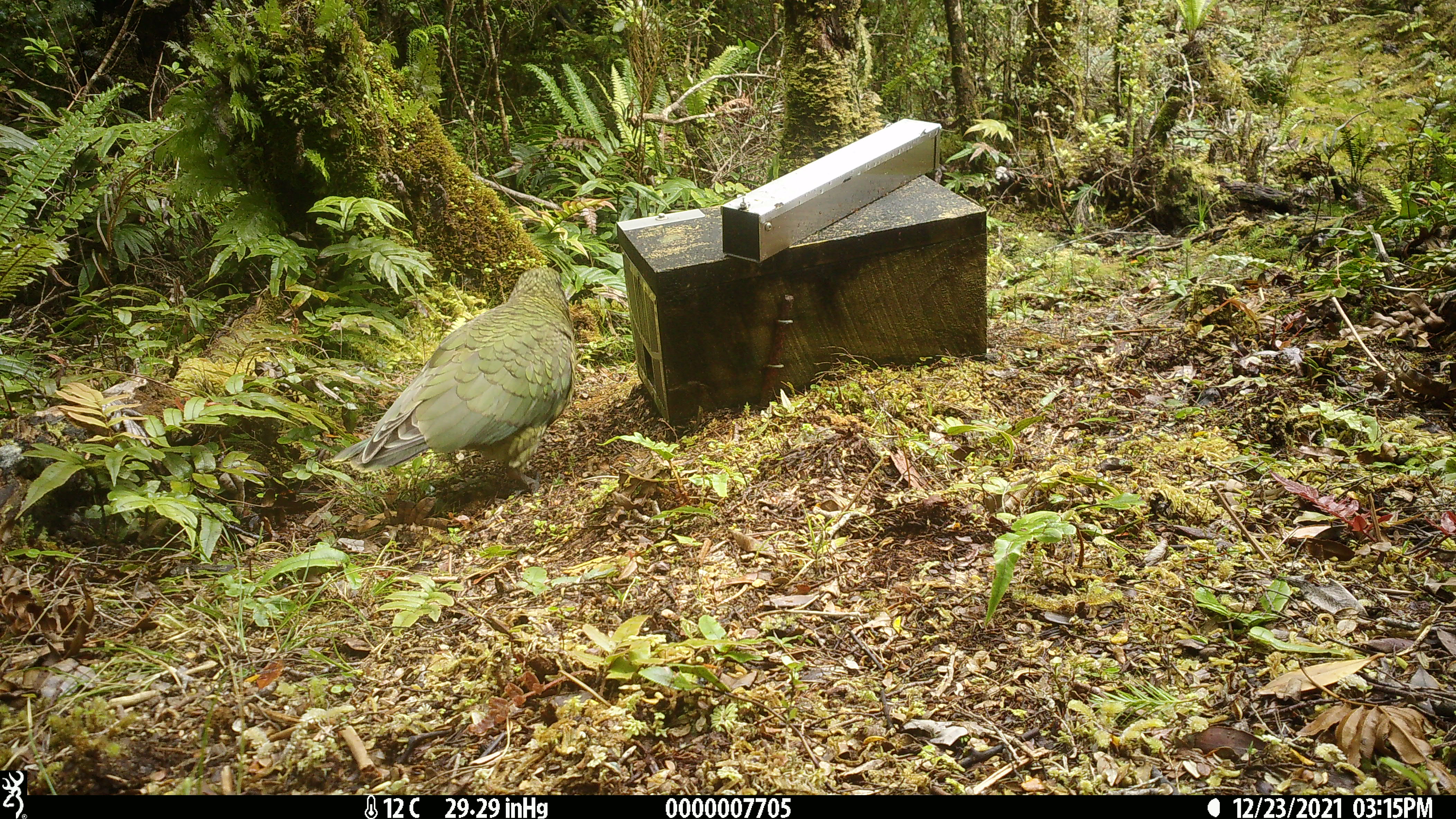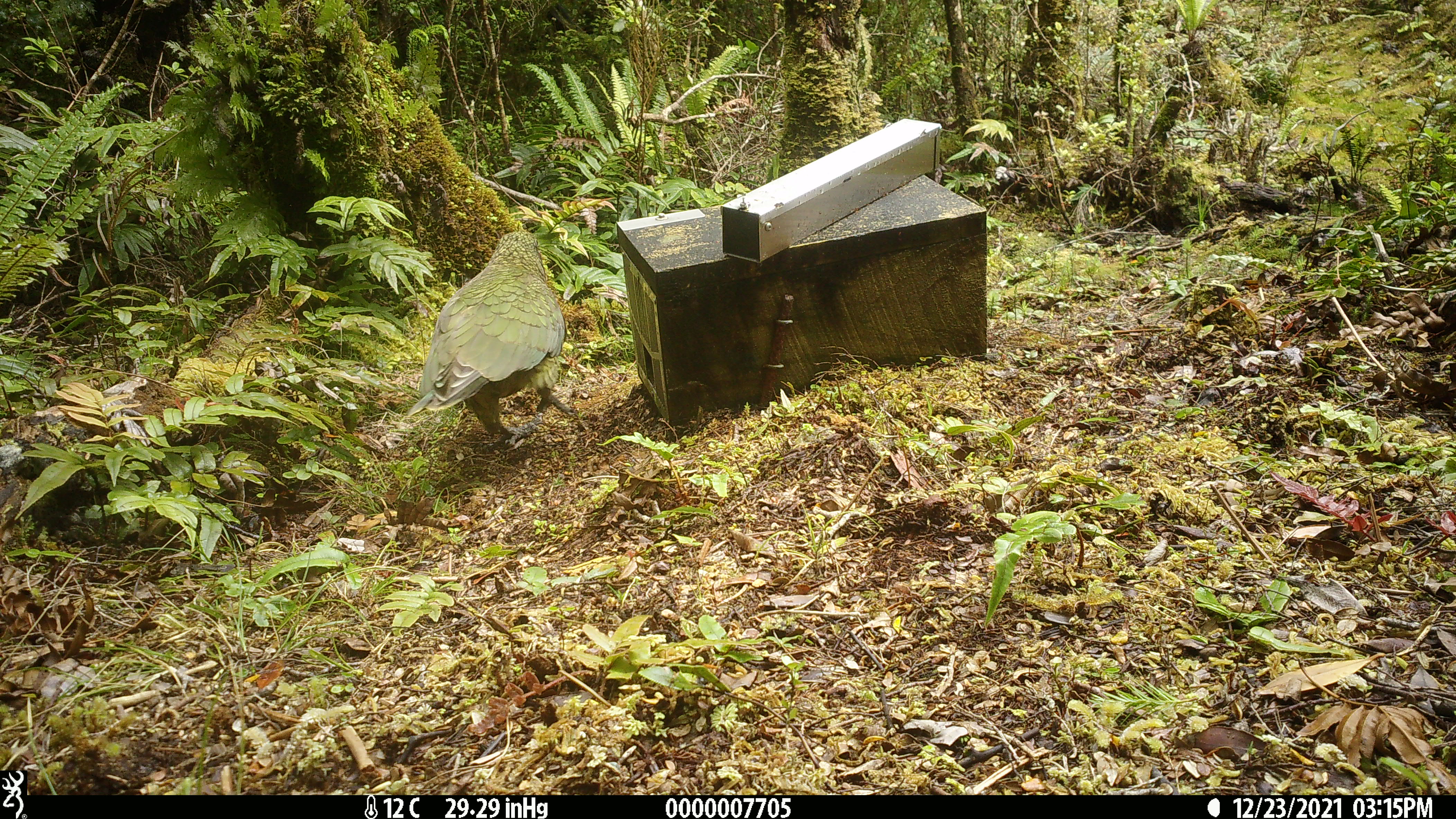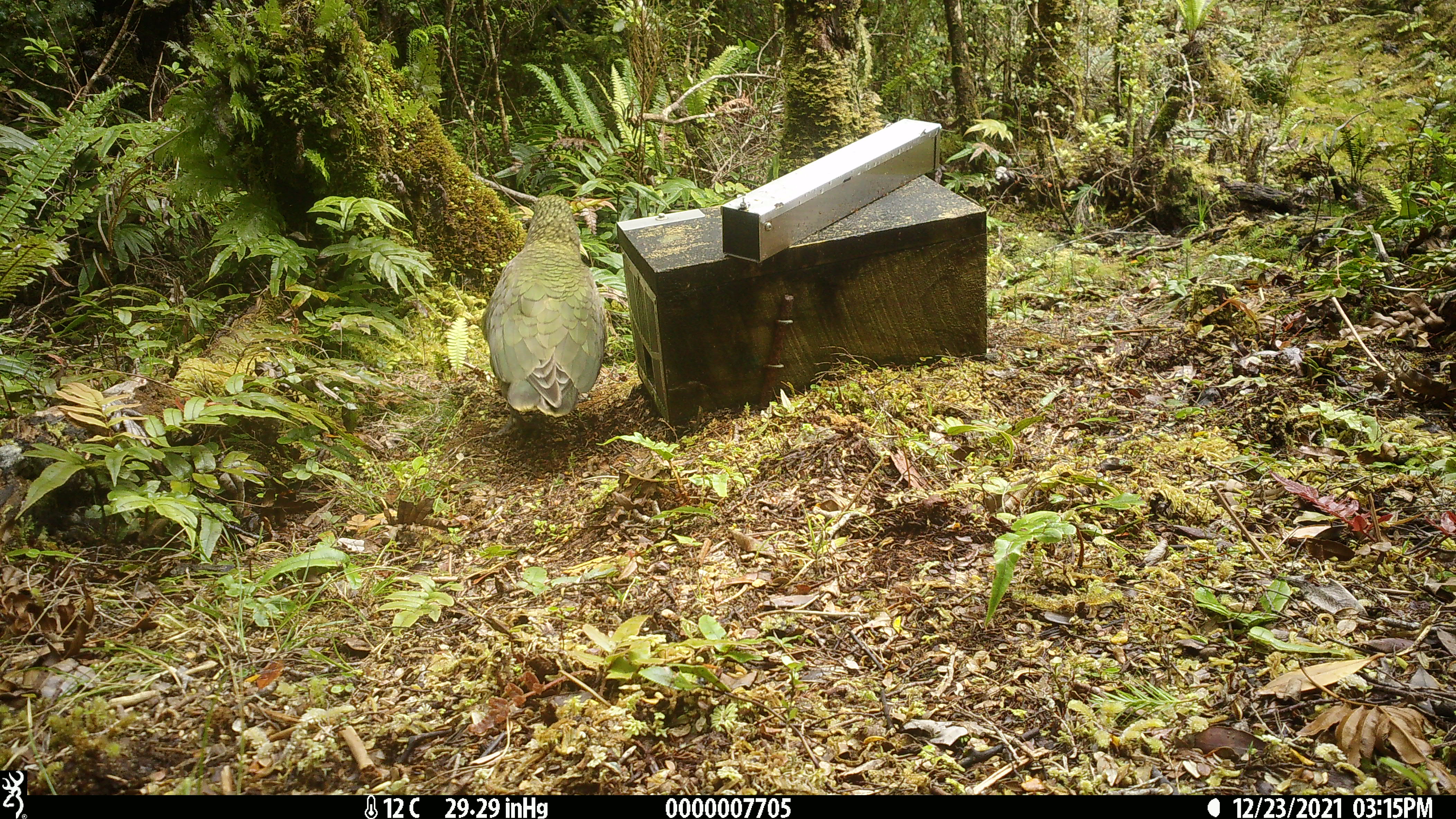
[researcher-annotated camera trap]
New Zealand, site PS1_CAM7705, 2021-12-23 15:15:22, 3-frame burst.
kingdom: Animalia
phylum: Chordata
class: Aves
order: Psittaciformes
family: Strigopidae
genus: Nestor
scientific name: Nestor notabilis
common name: kea